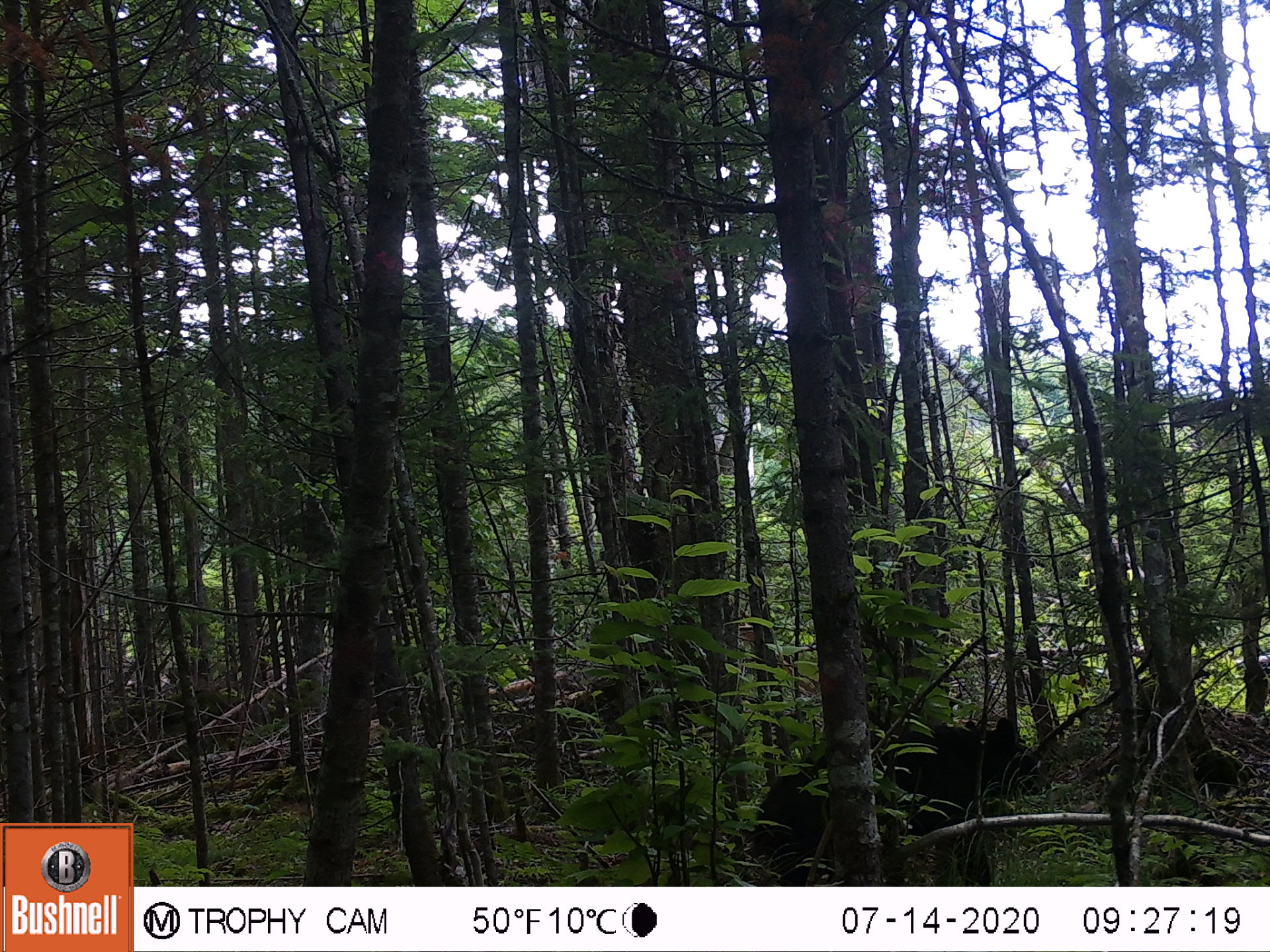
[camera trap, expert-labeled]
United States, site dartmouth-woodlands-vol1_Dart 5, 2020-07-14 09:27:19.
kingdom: Animalia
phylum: Chordata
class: Mammalia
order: Carnivora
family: Ursidae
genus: Ursus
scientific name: Ursus americanus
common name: black bear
Black bear (Ursus americanus).